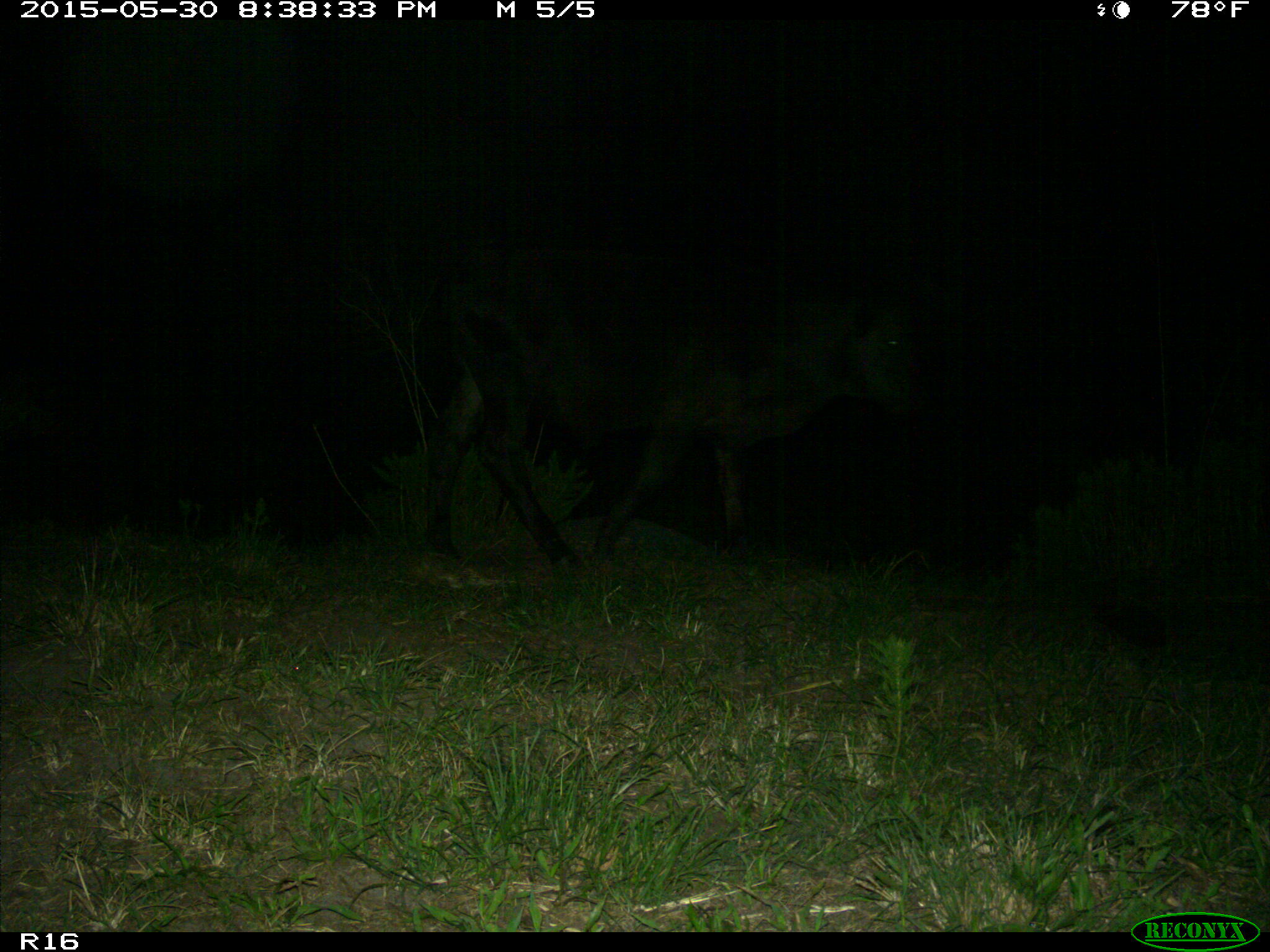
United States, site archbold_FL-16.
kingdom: Animalia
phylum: Chordata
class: Mammalia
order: Artiodactyla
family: Bovidae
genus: Bos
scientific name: Bos taurus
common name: domestic cow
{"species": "Bos taurus (domestic cow)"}